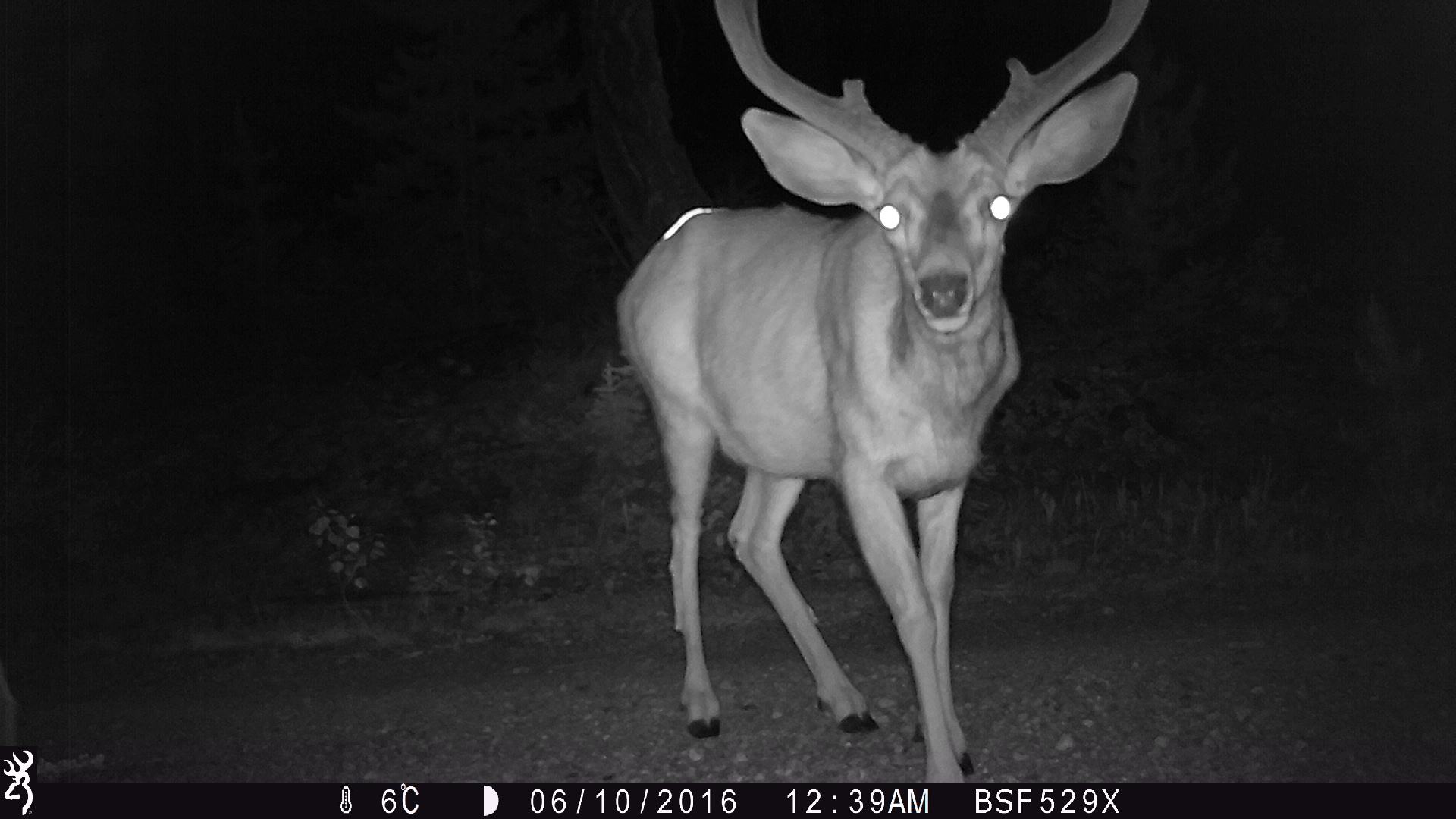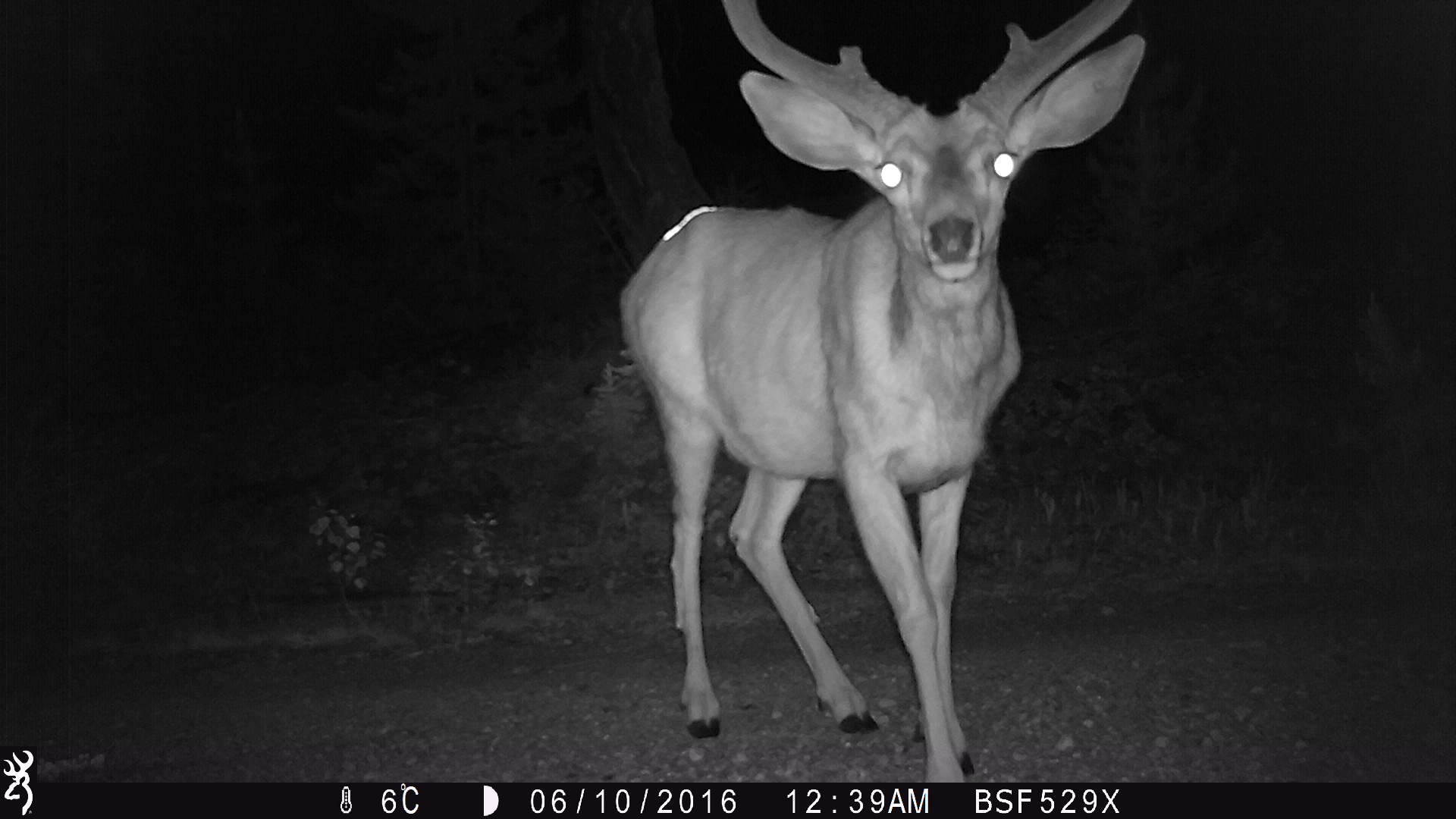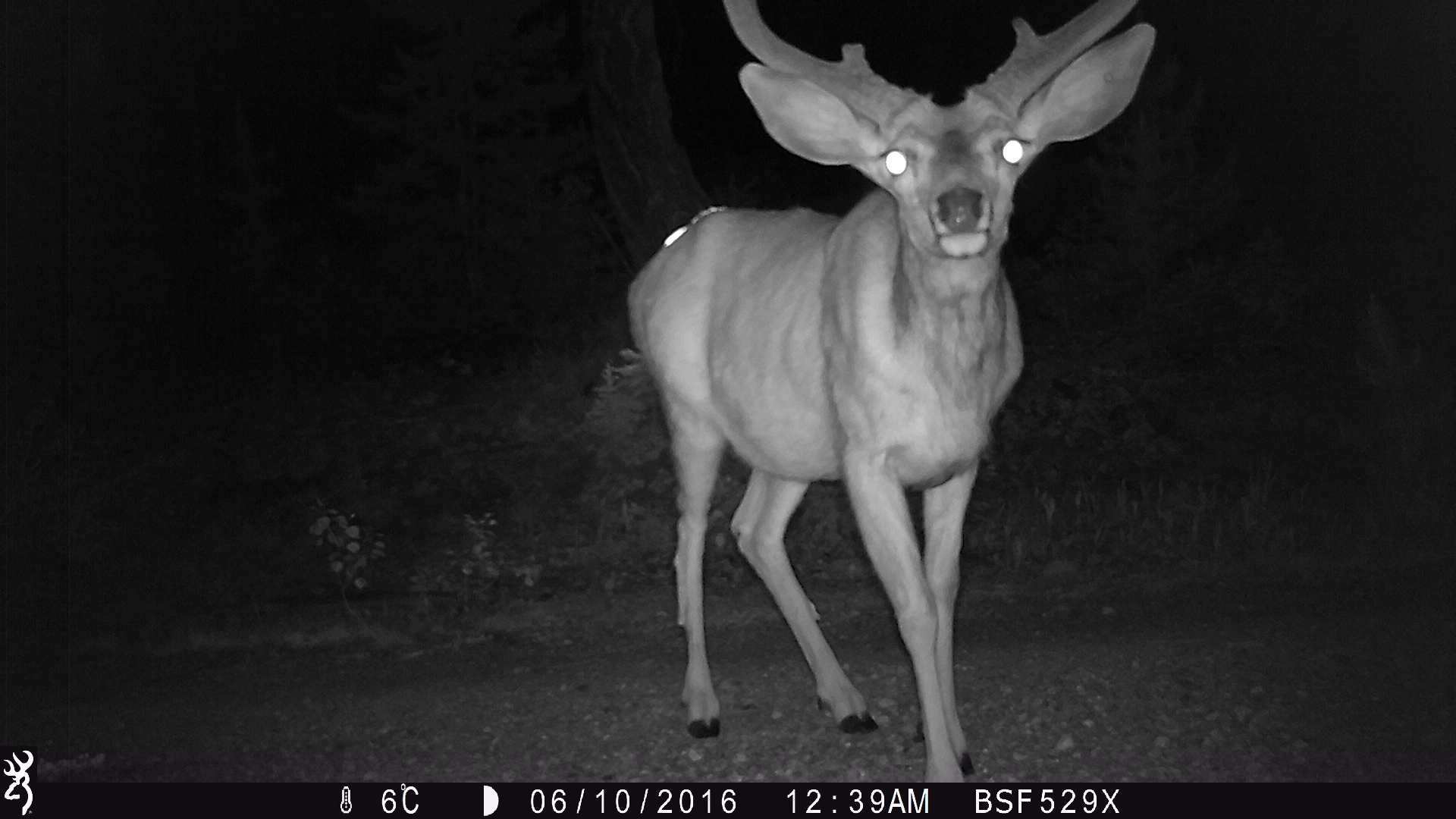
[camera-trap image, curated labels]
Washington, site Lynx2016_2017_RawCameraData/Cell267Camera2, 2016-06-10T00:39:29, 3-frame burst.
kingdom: Animalia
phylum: Chordata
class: Mammalia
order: Artiodactyla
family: Cervidae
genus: Odocoileus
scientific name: Odocoileus hemionus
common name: mule deer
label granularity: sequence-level